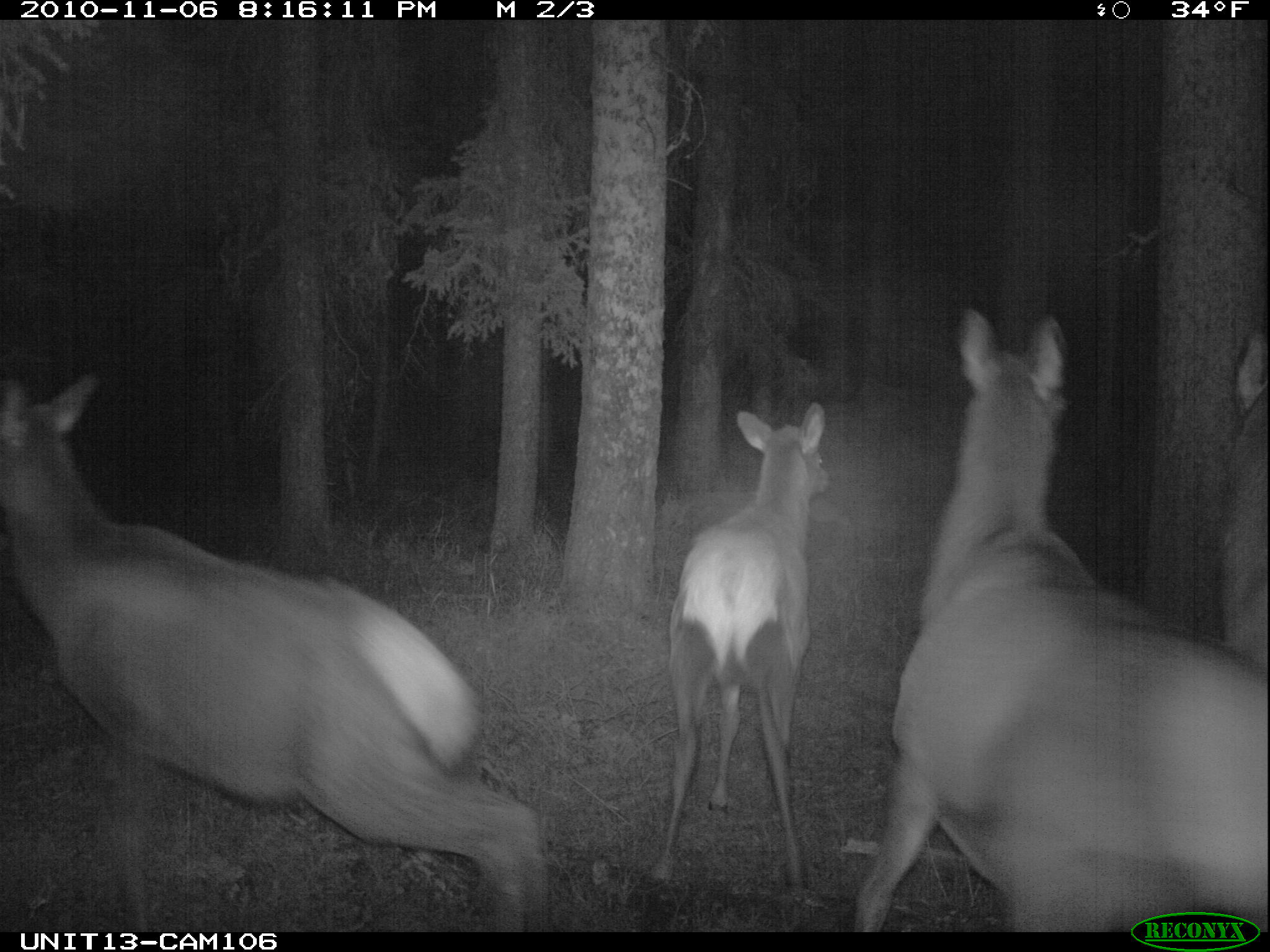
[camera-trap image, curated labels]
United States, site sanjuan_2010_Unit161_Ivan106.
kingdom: Animalia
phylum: Chordata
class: Mammalia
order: Artiodactyla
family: Cervidae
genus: Cervus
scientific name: Cervus elaphus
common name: red deer